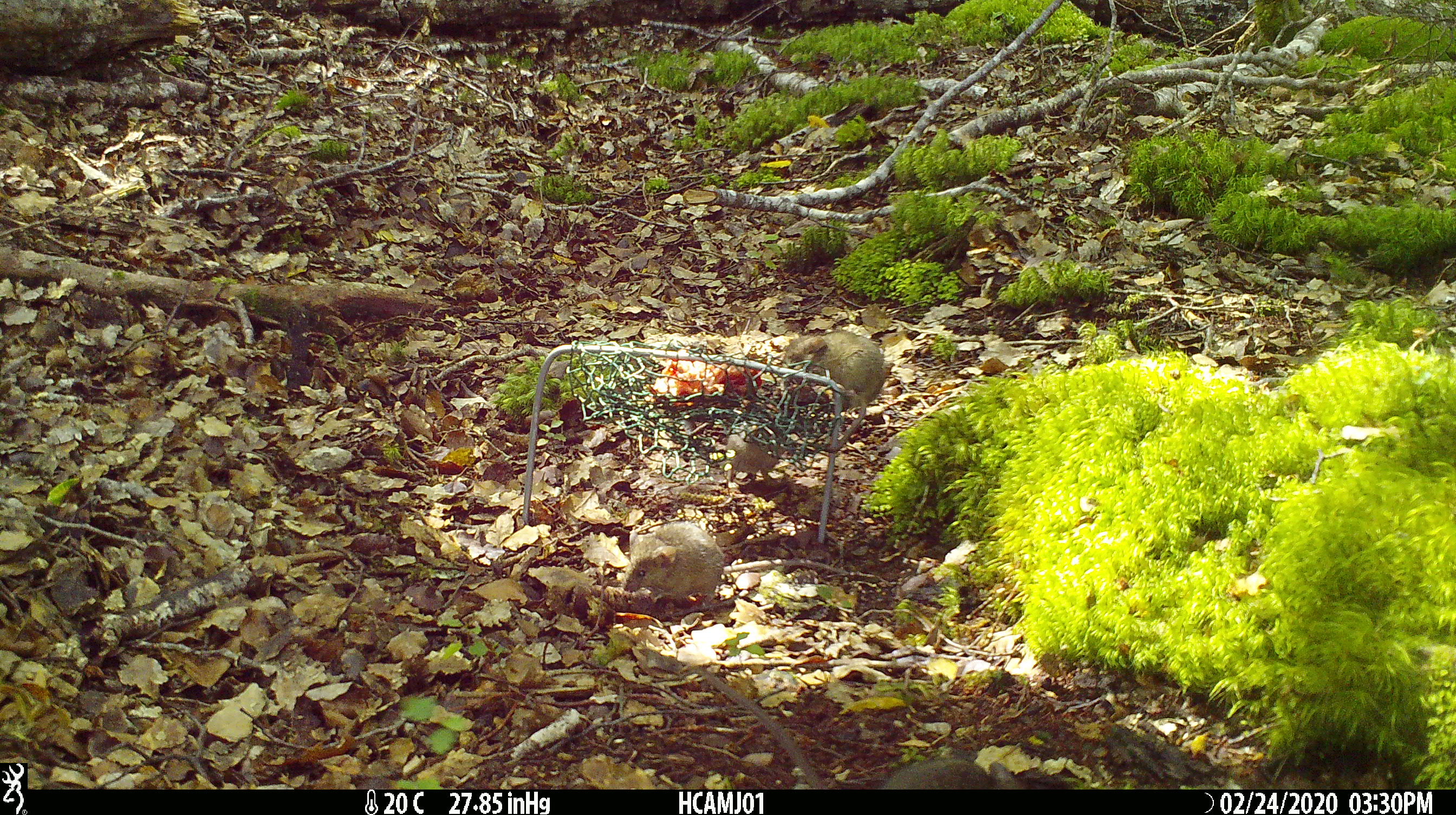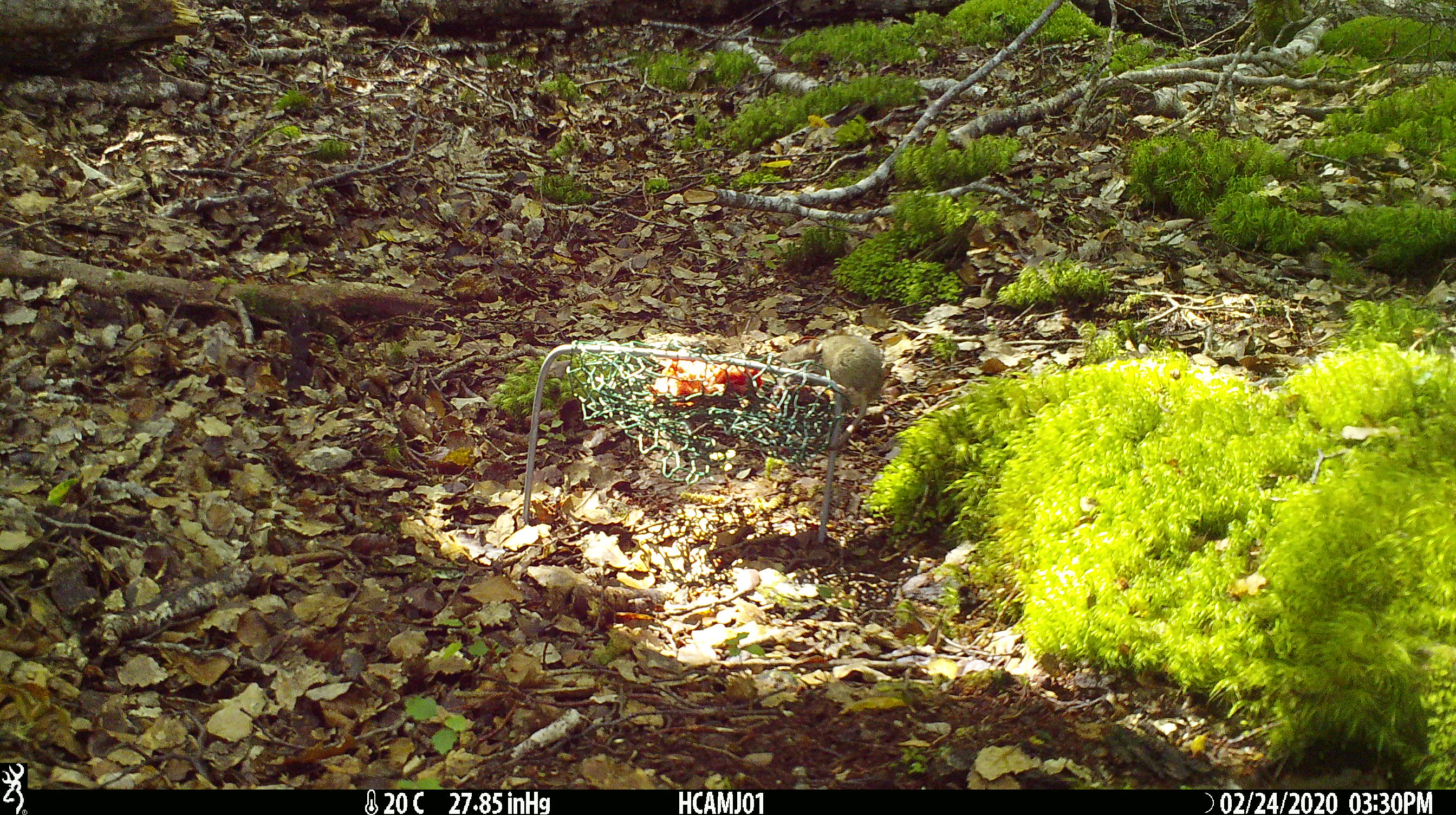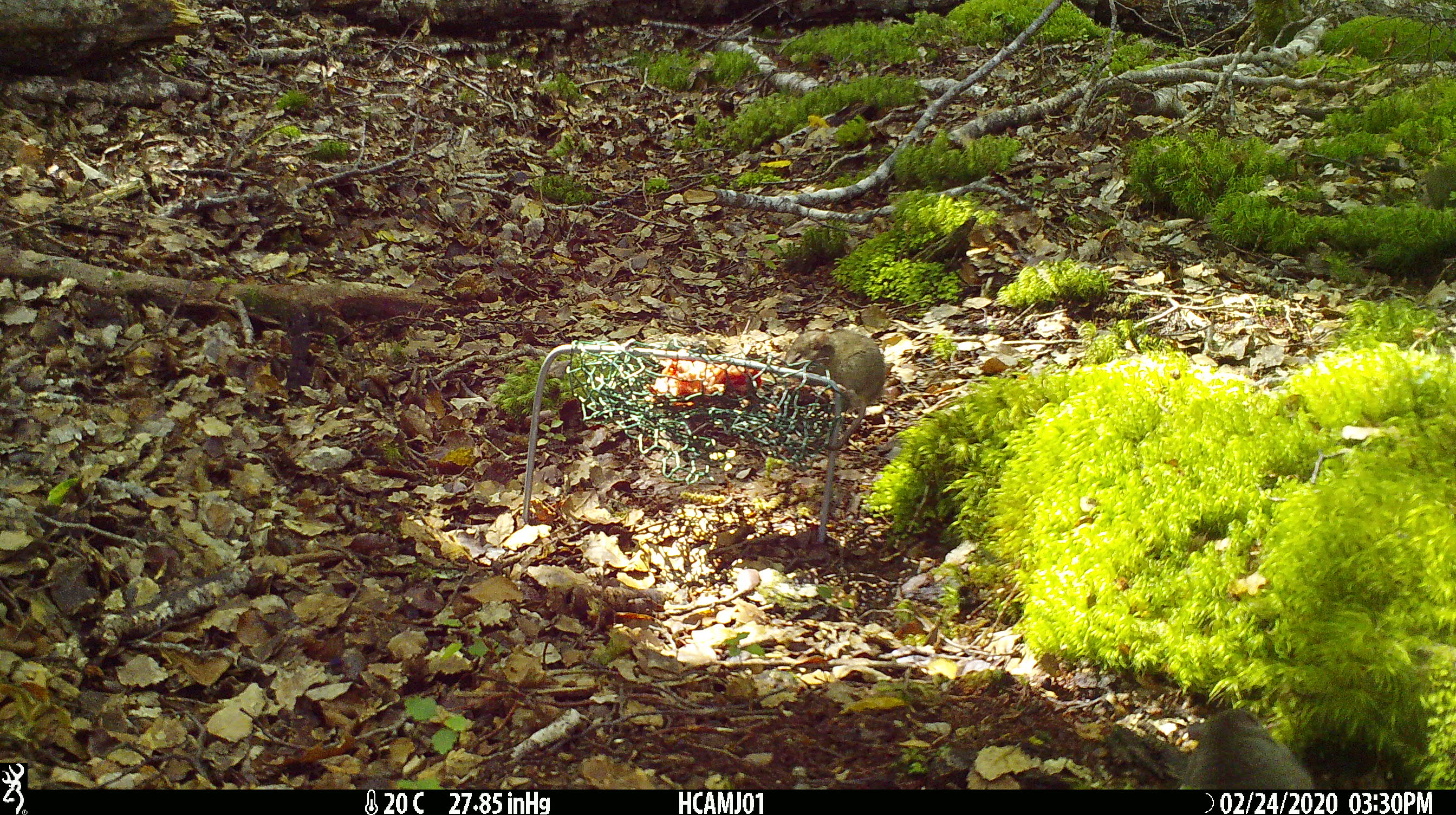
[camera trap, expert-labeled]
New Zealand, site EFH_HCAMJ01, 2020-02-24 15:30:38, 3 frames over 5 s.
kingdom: Animalia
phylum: Chordata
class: Mammalia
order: Rodentia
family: Muridae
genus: Mus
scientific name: Mus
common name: mouse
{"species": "mouse (Mus)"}